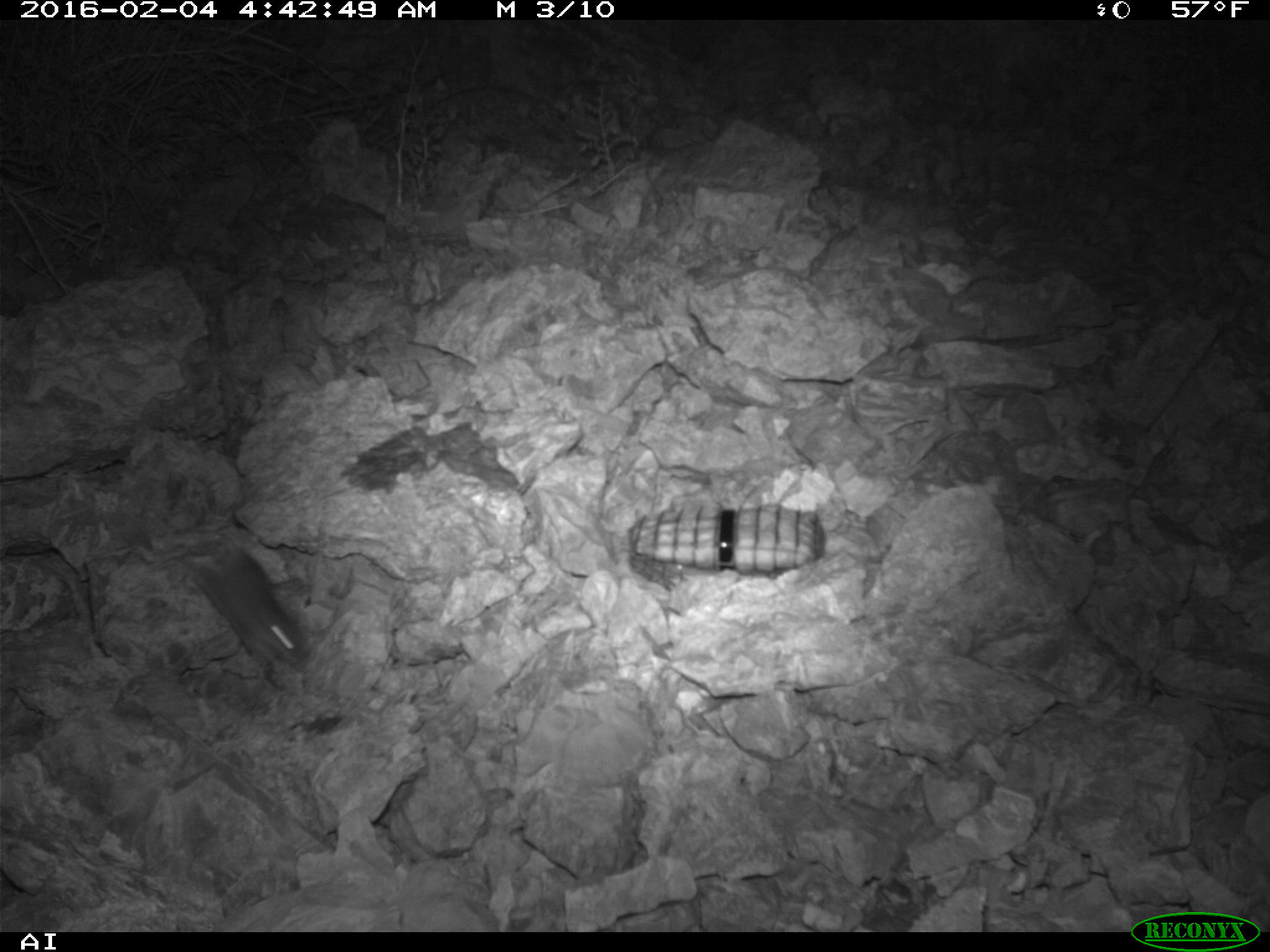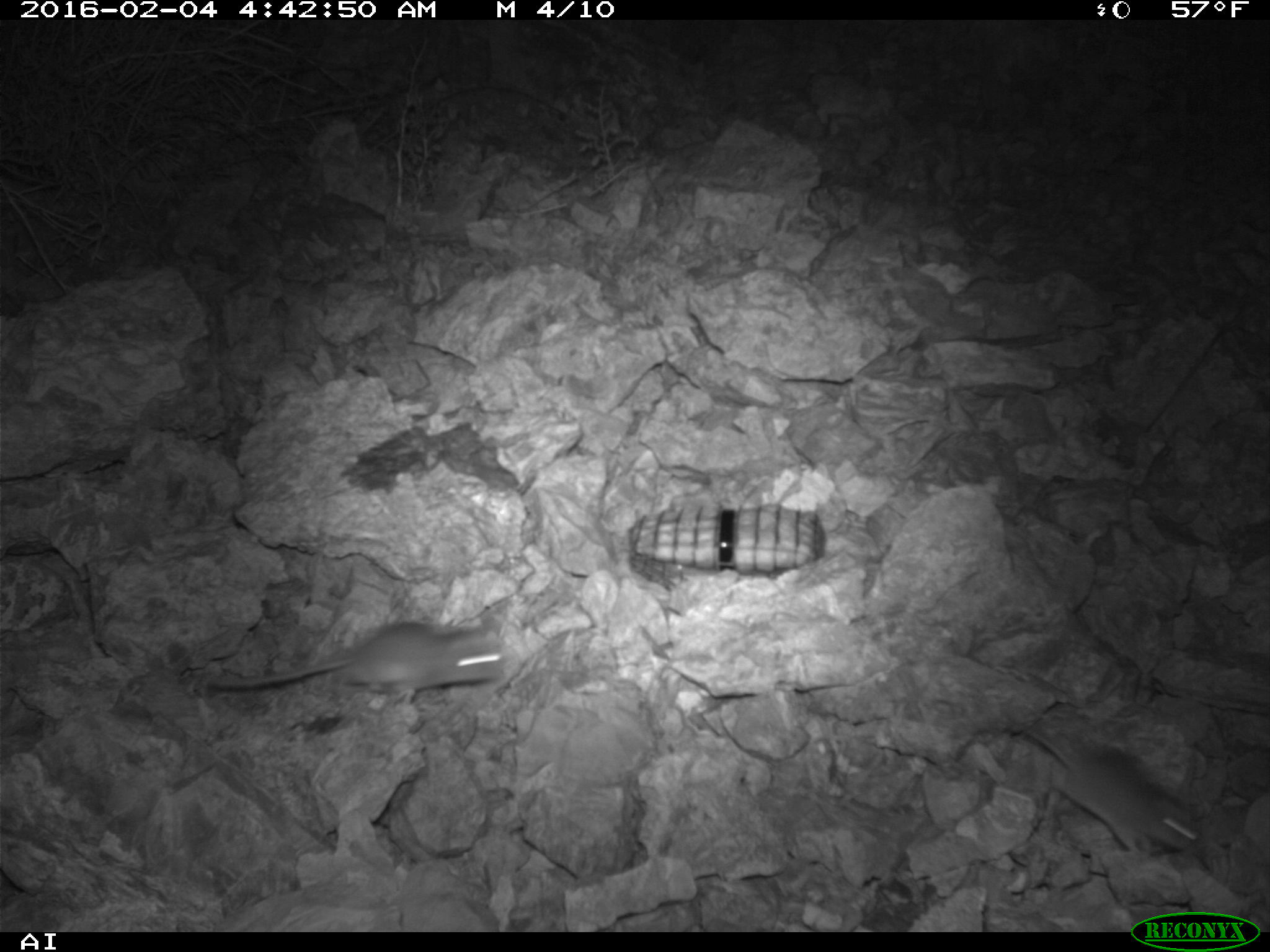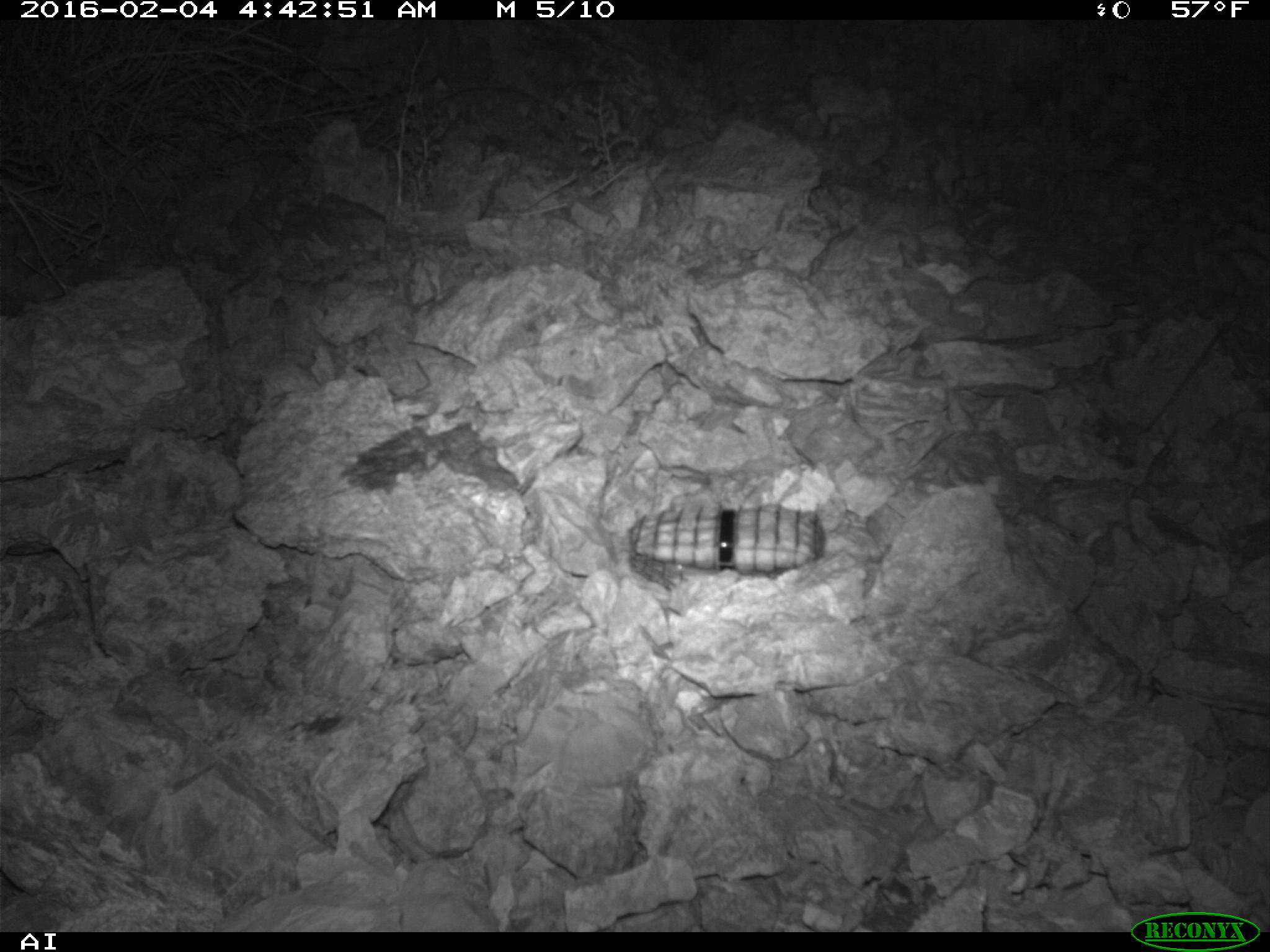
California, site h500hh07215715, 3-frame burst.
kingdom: Animalia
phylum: Chordata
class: Mammalia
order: Rodentia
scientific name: Rodentia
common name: rodent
Rodent (Rodentia).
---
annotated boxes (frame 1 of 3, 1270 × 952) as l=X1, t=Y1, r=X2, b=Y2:
rodent: l=163, t=542, r=307, b=677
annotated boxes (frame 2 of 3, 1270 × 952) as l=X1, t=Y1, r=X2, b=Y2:
rodent: l=992, t=703, r=1207, b=866; l=205, t=618, r=515, b=703